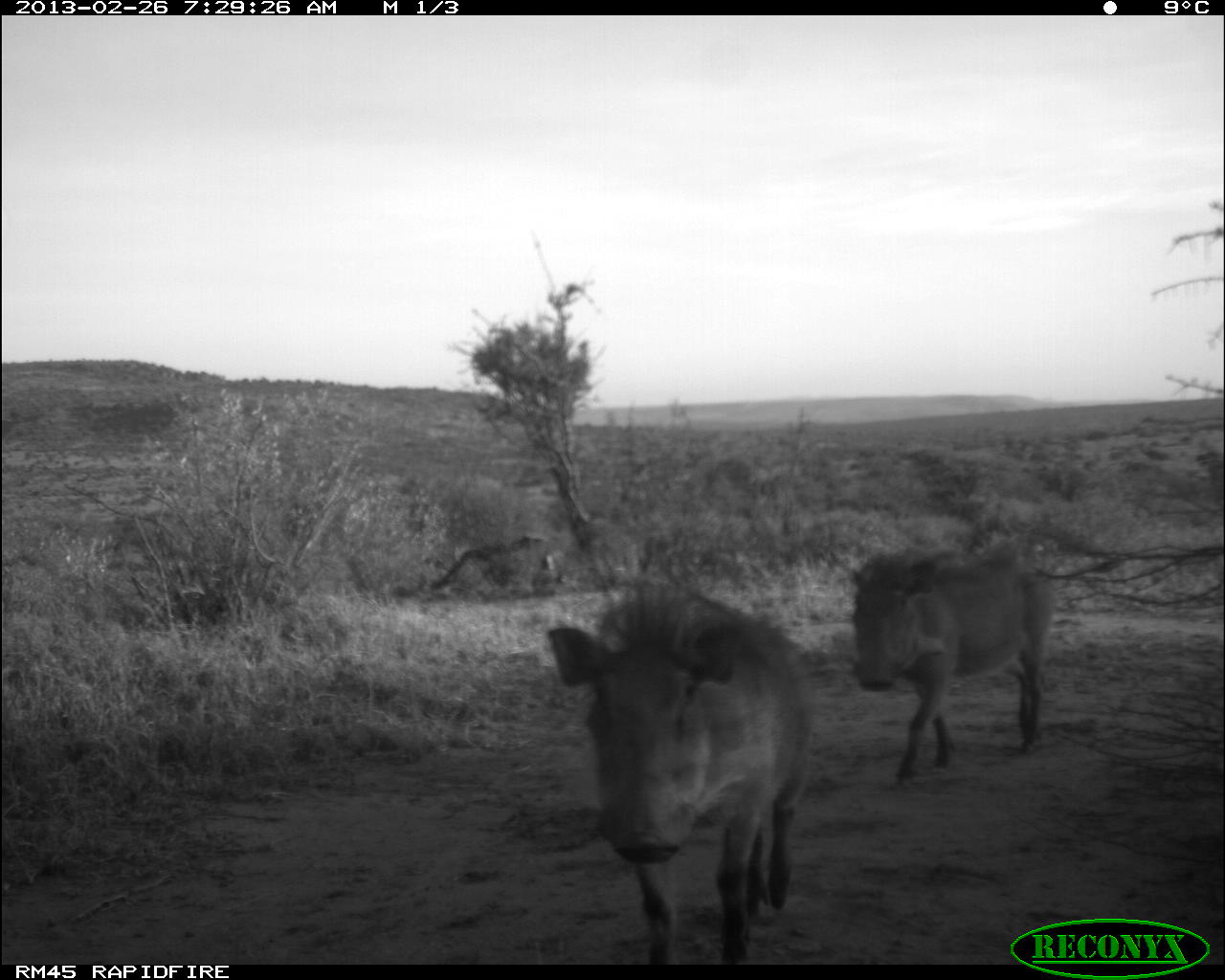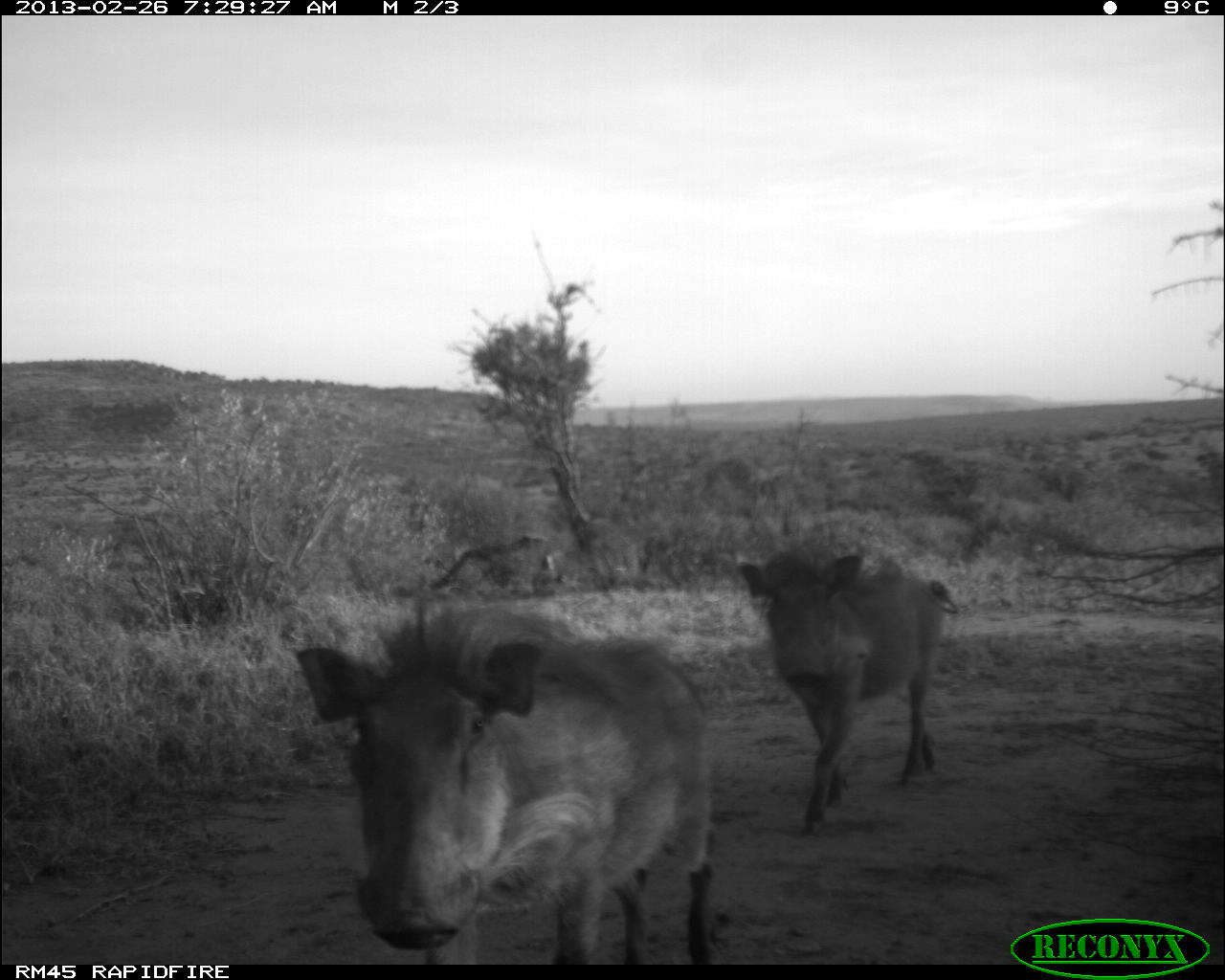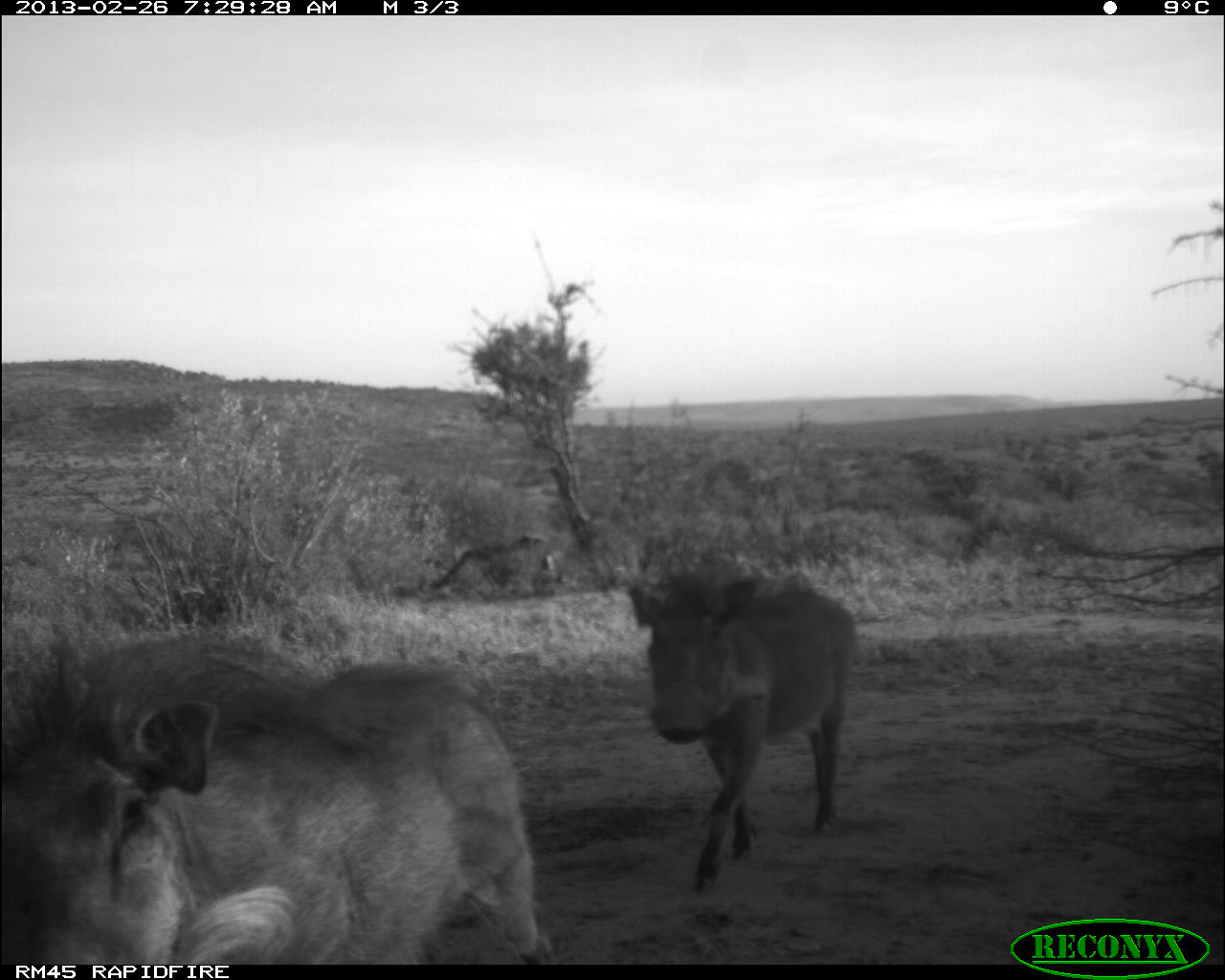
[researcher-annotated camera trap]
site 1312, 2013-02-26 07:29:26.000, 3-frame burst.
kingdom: Animalia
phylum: Chordata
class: Mammalia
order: Artiodactyla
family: Suidae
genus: Phacochoerus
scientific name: Phacochoerus africanus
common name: common warthog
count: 2